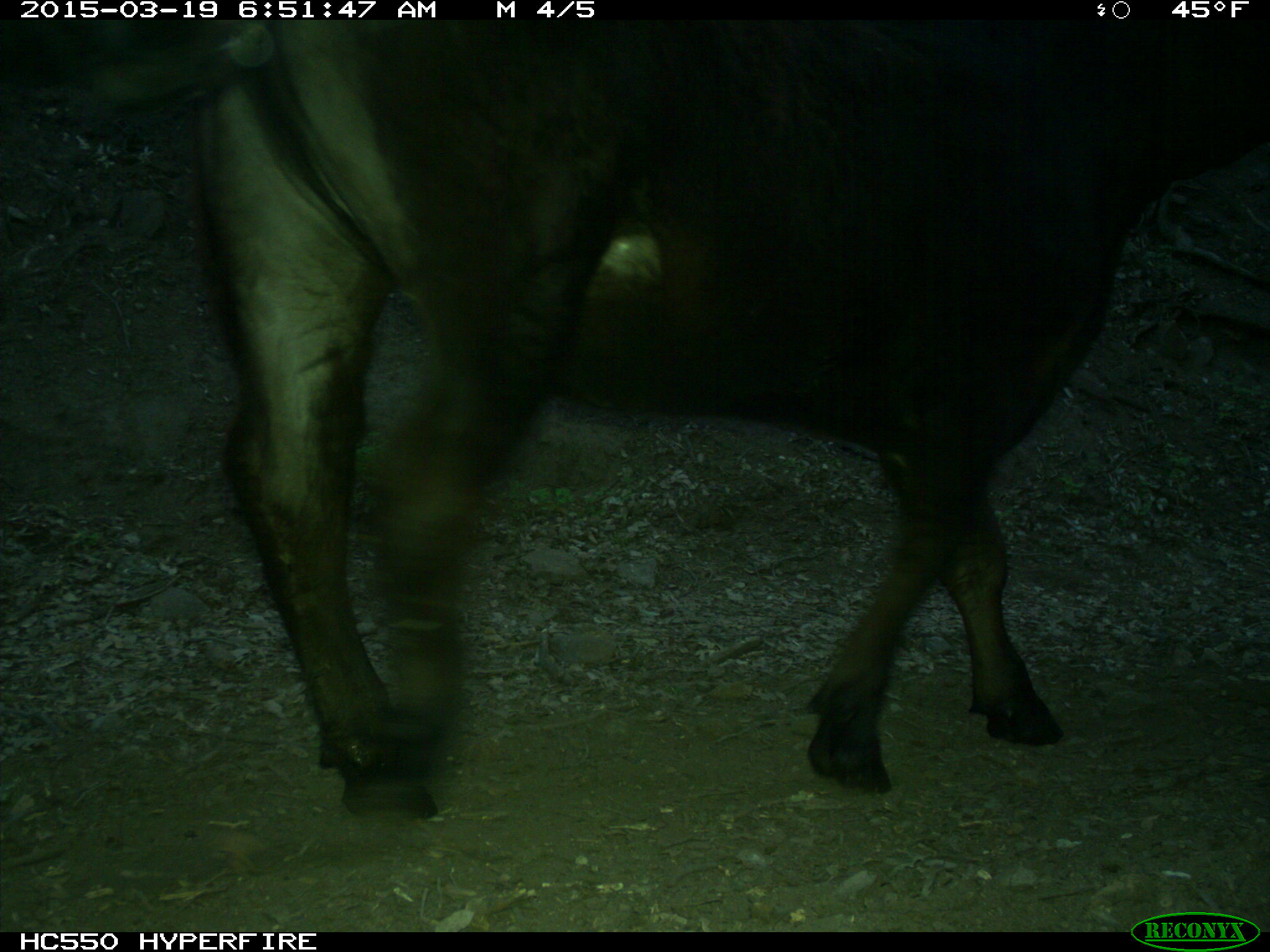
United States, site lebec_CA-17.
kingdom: Animalia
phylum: Chordata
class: Mammalia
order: Artiodactyla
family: Bovidae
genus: Bos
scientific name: Bos taurus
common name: domestic cow